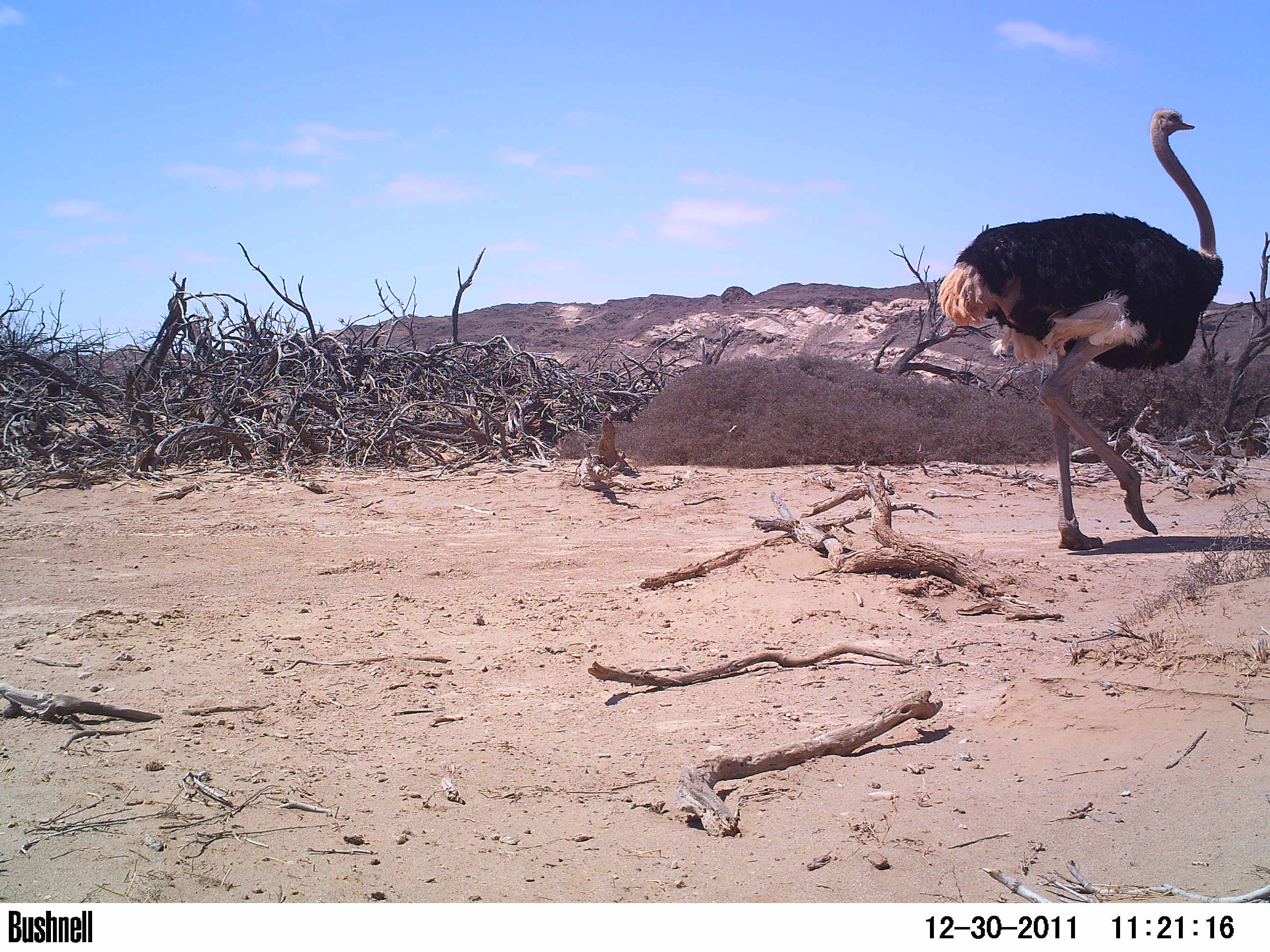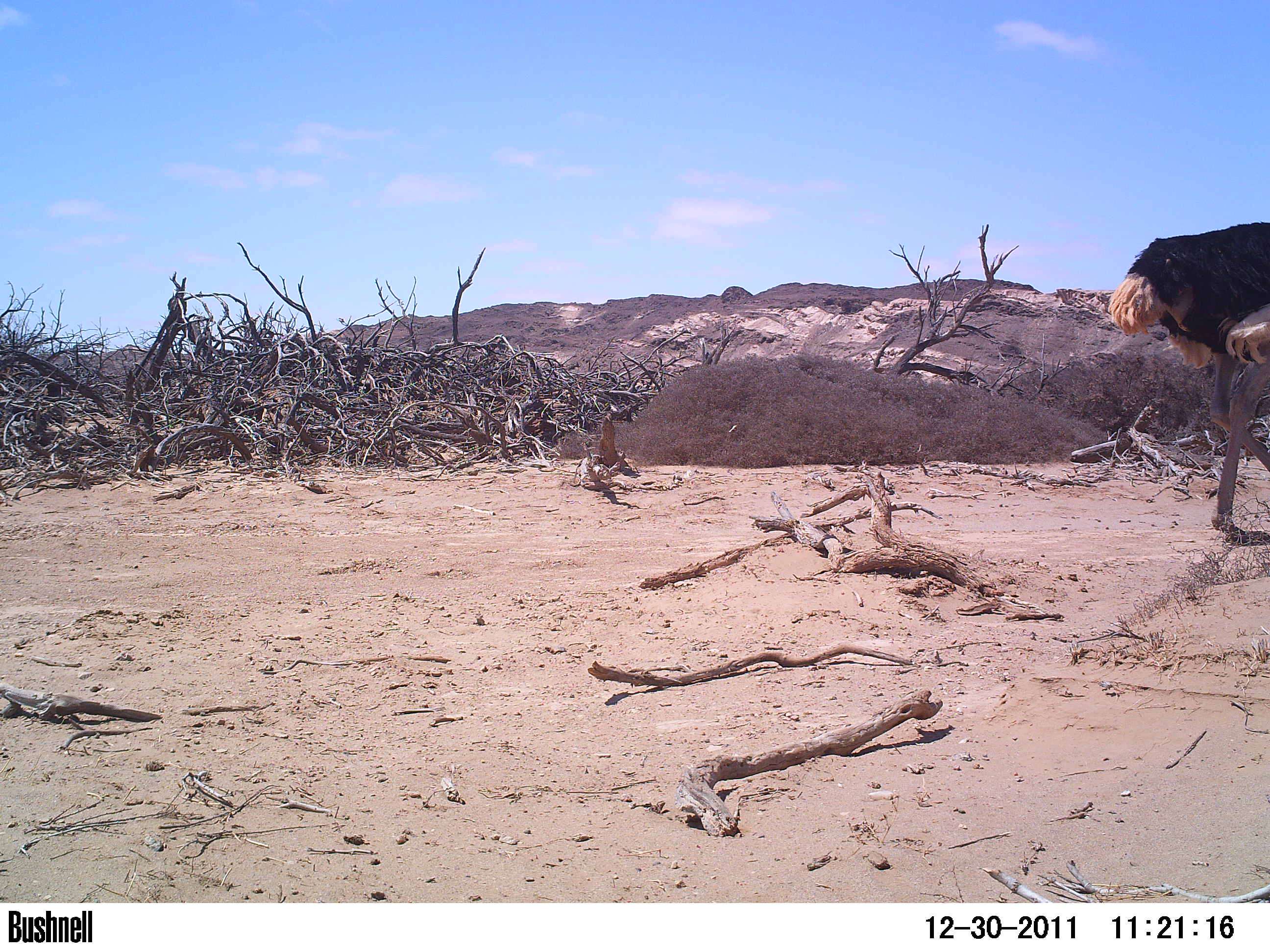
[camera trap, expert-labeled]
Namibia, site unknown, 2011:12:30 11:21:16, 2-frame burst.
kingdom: Animalia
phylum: Chordata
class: Aves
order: Struthioniformes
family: Struthionidae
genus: Struthio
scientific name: Struthio camelus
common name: common ostrich